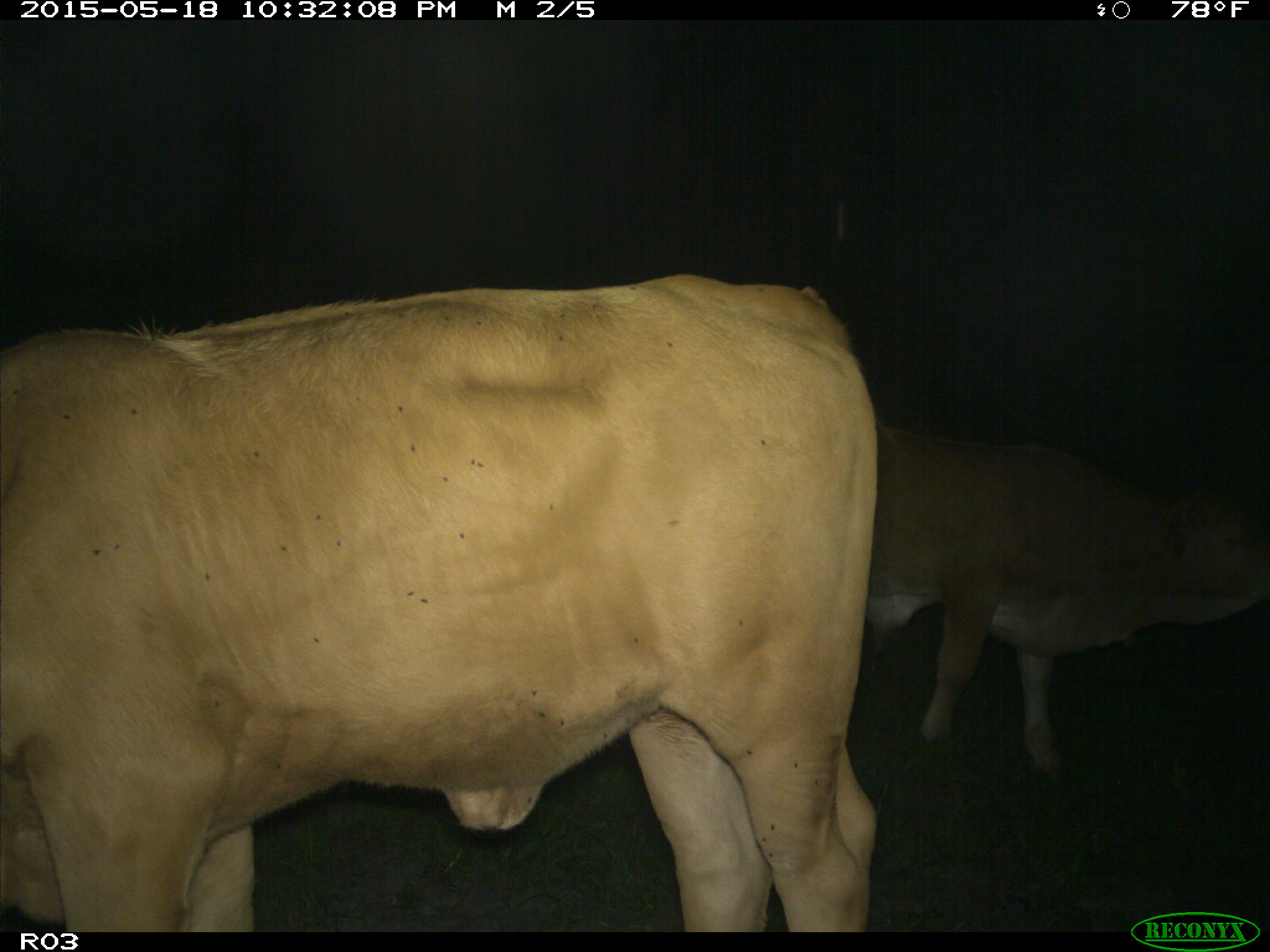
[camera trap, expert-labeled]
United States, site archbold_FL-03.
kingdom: Animalia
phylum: Chordata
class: Mammalia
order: Artiodactyla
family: Bovidae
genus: Bos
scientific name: Bos taurus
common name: domestic cow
Bos taurus (domestic cow).